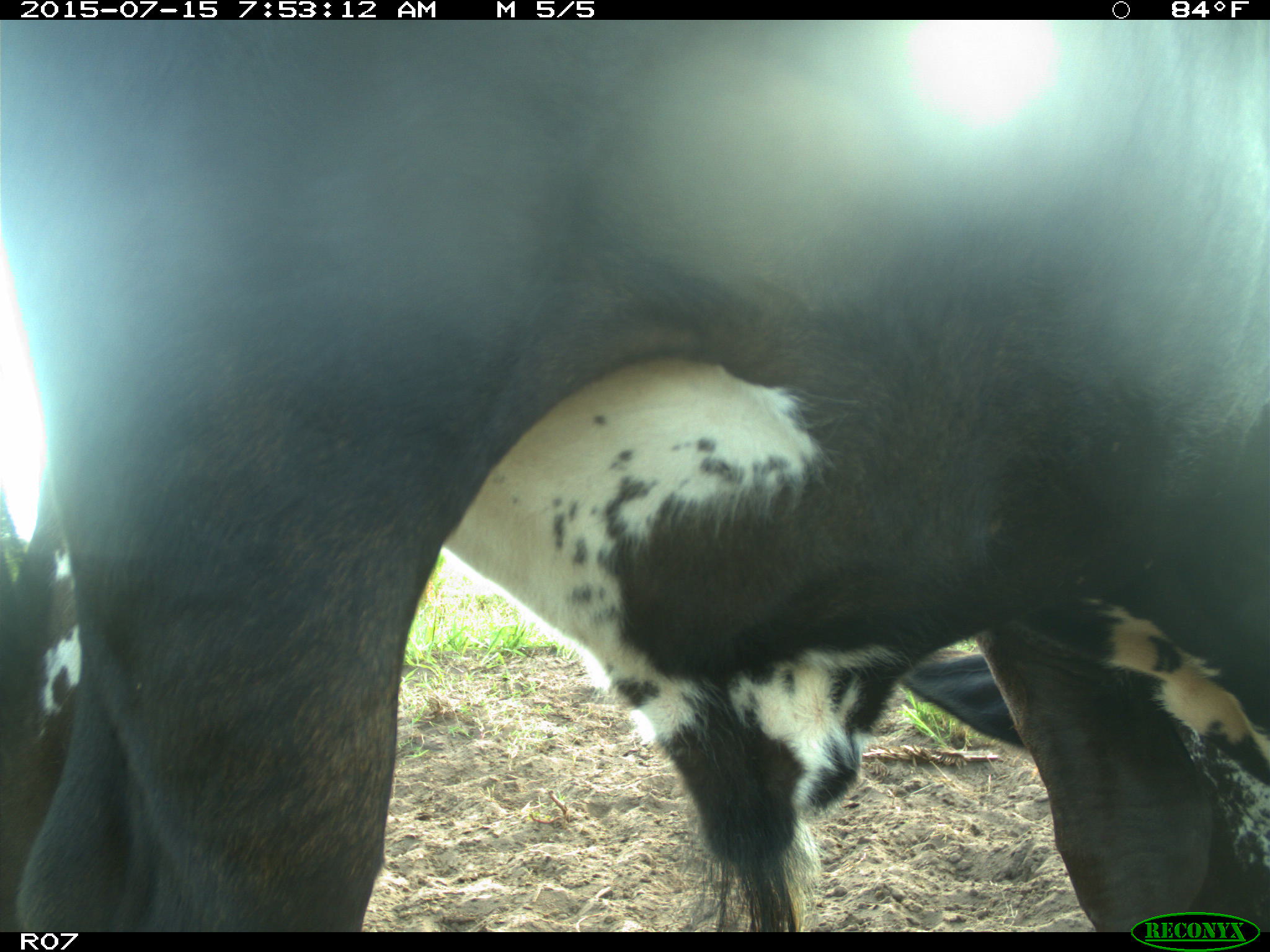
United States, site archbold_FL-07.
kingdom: Animalia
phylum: Chordata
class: Mammalia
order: Artiodactyla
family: Bovidae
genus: Bos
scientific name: Bos taurus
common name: domestic cow